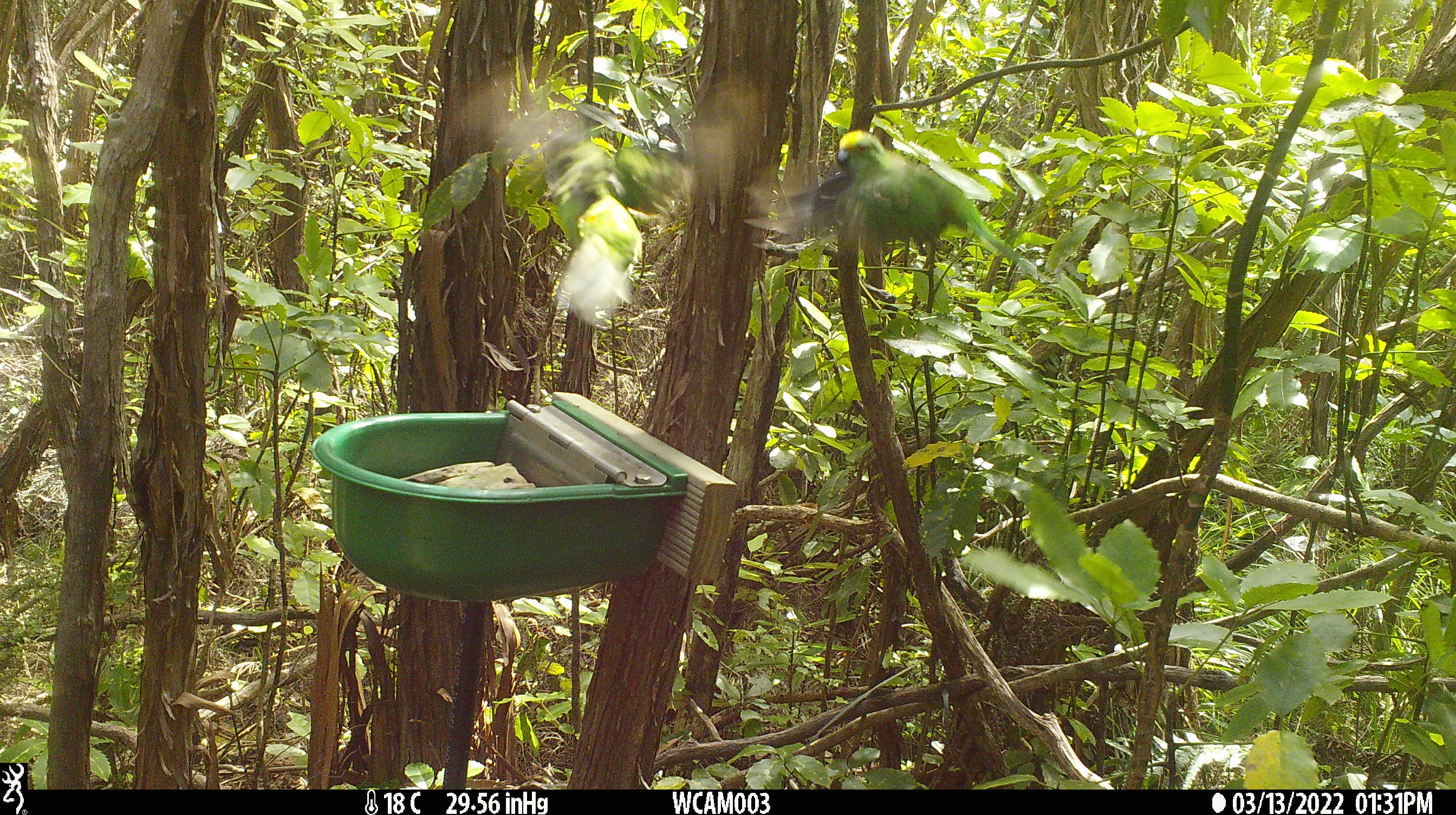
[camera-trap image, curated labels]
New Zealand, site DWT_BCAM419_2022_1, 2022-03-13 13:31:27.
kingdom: Animalia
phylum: Chordata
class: Aves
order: Psittaciformes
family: Psittaculidae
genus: Cyanoramphus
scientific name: Cyanoramphus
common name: parakeet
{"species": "parakeet (Cyanoramphus)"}